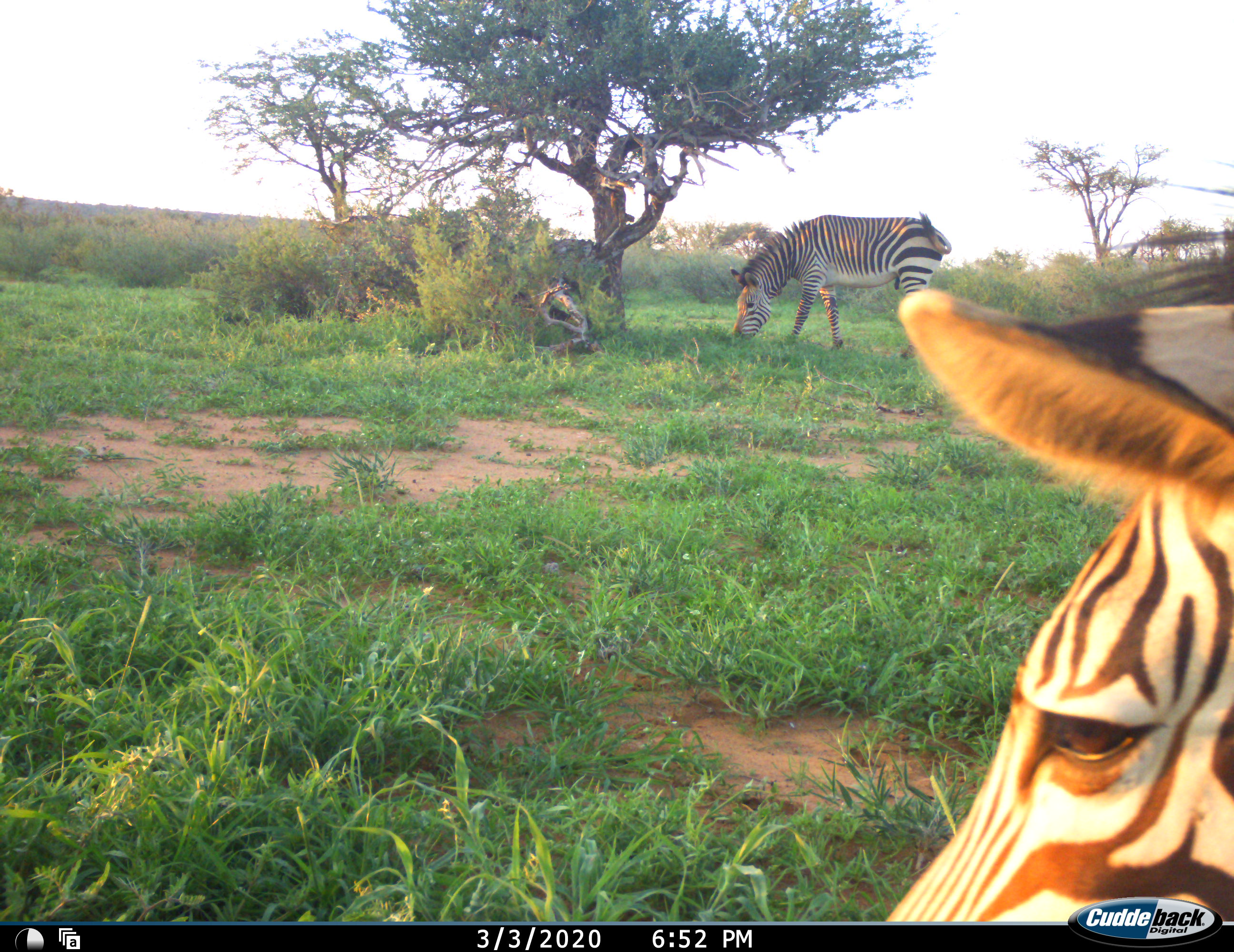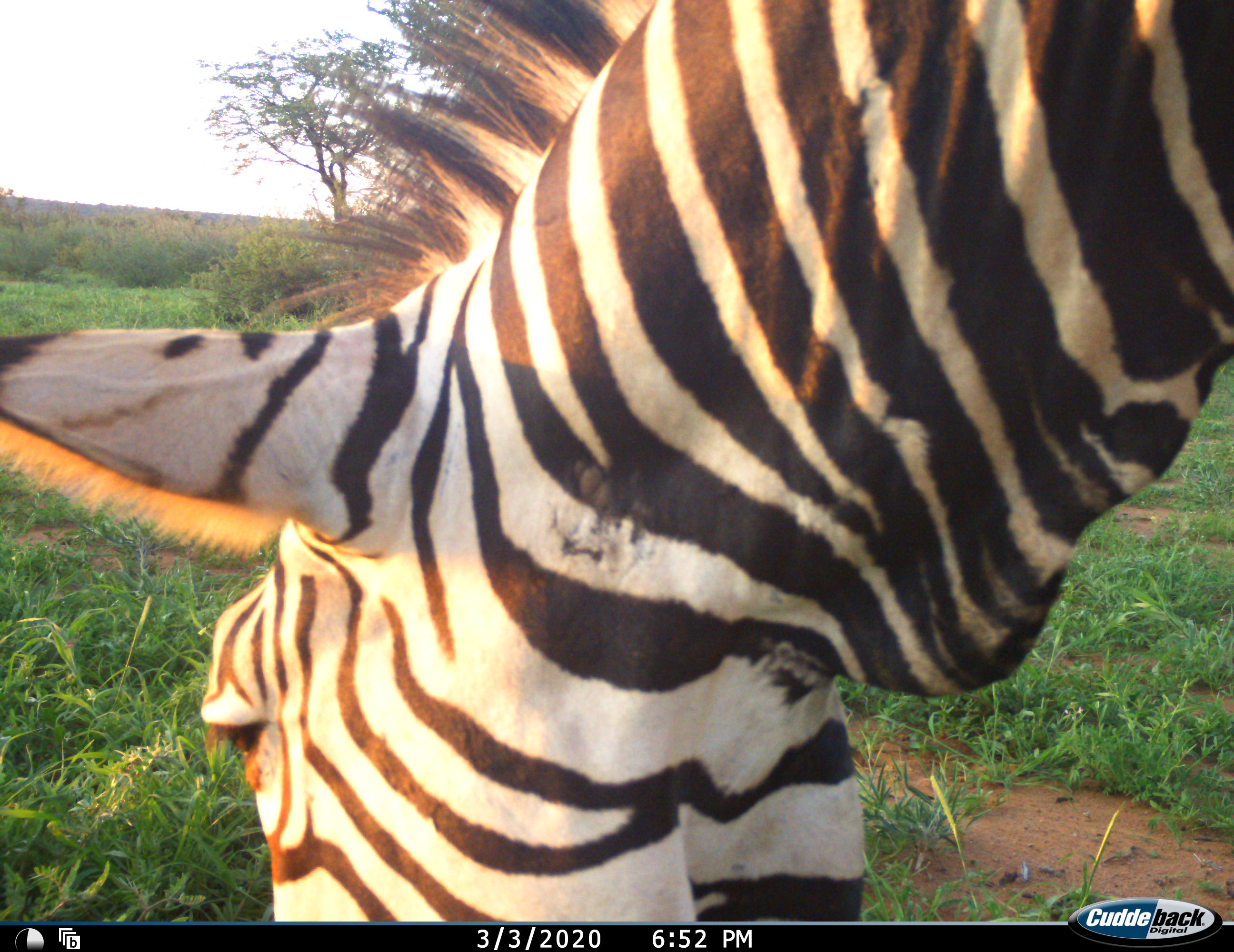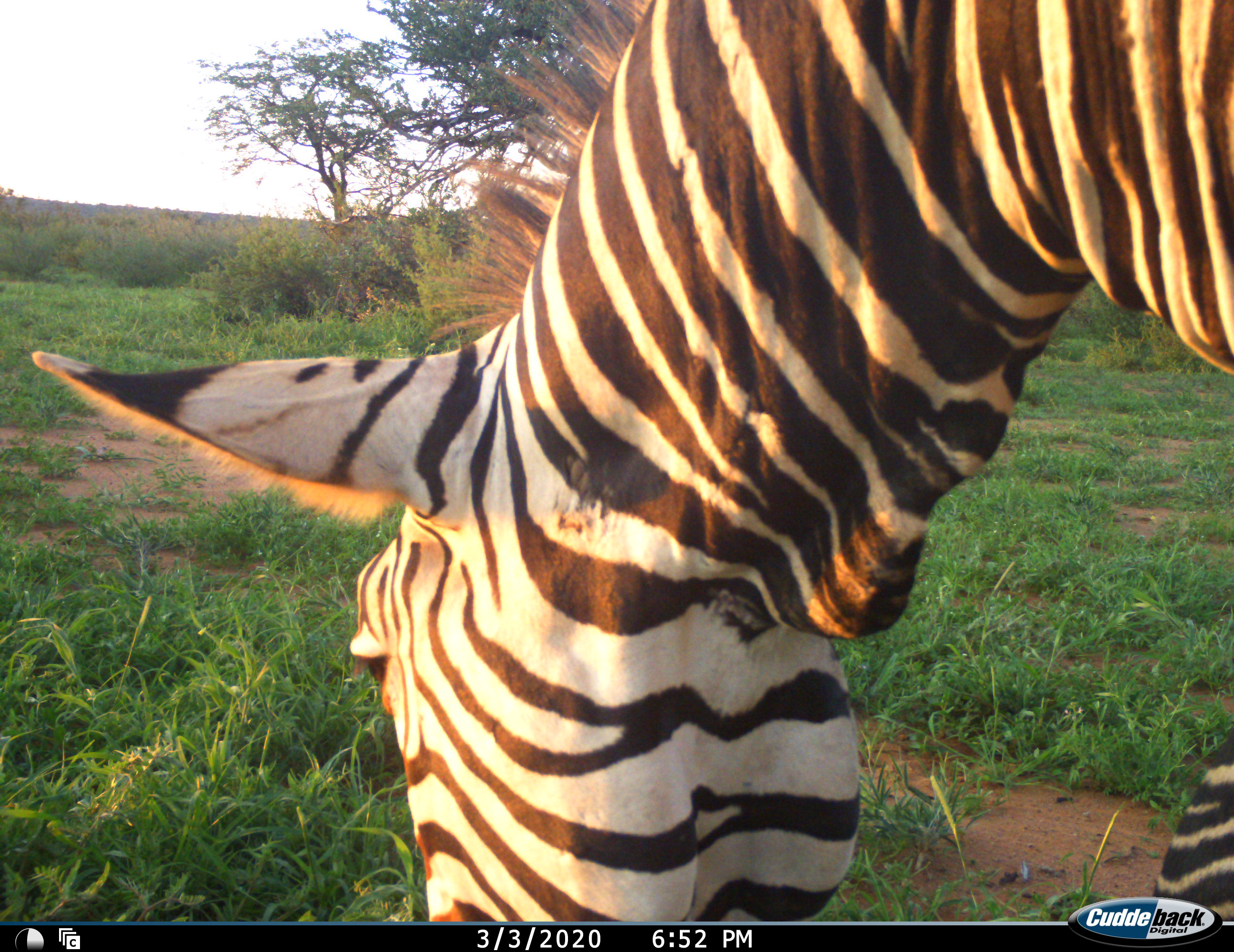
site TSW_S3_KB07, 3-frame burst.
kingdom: Animalia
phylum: Chordata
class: Mammalia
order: Perissodactyla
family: Equidae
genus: Equus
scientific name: Equus zebra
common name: mountain zebra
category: zebramountain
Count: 2.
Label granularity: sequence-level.